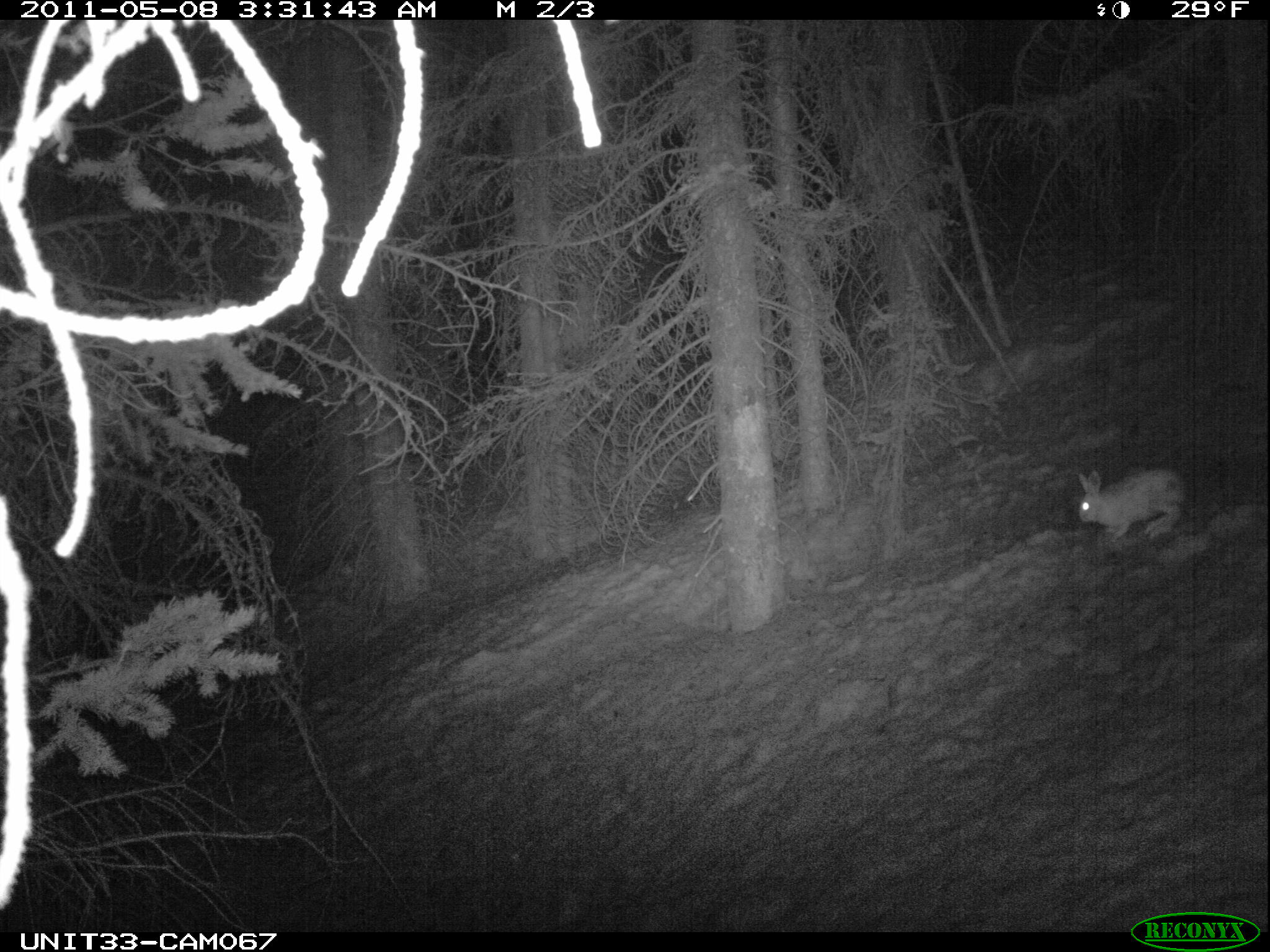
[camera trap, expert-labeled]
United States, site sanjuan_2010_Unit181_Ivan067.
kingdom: Animalia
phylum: Chordata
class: Mammalia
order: Lagomorpha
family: Leporidae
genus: Lepus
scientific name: Lepus americanus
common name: snowshoe hare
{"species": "Lepus americanus (snowshoe hare)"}